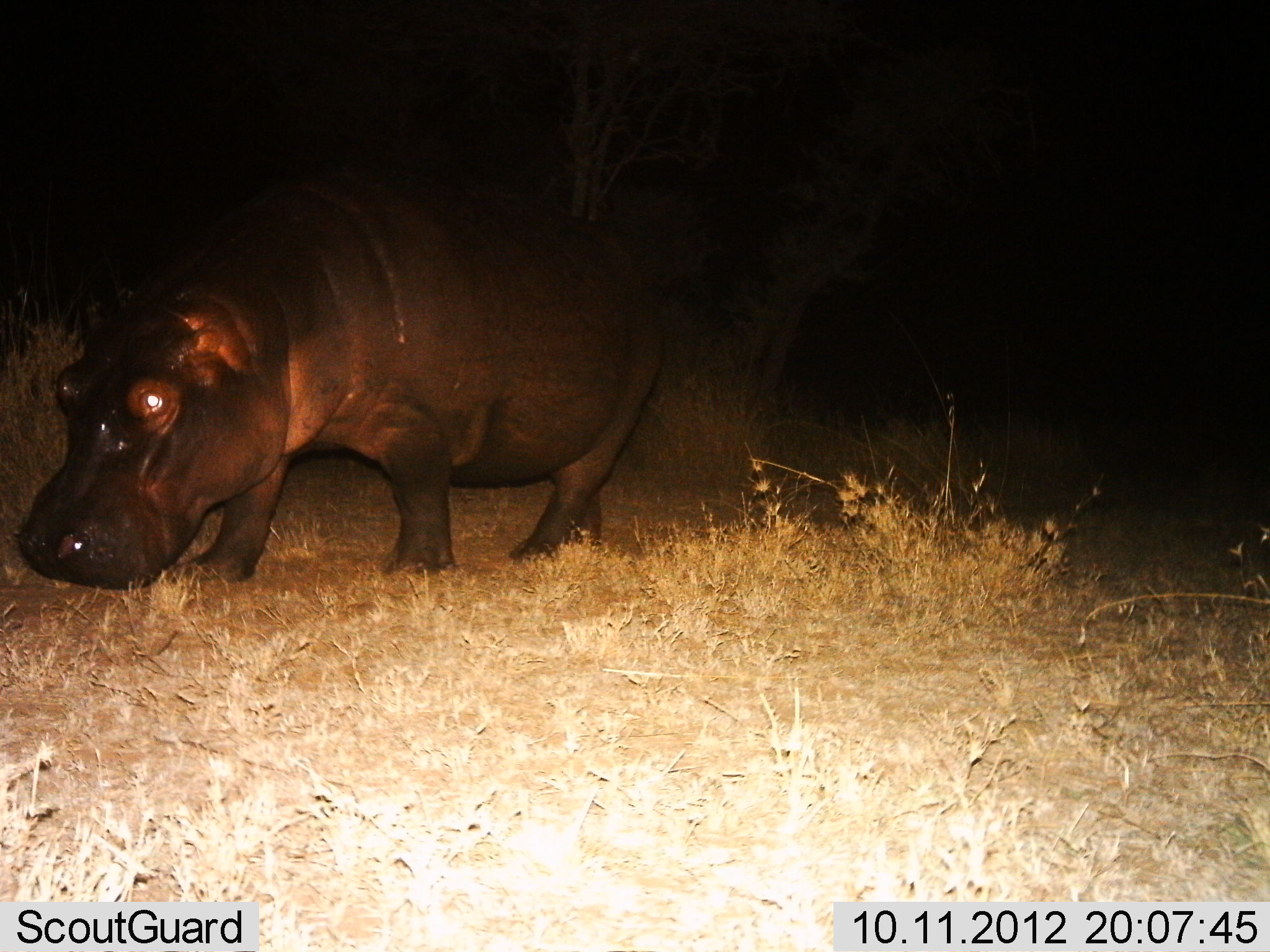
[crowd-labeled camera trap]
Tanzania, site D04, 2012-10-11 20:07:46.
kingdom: Animalia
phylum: Chordata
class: Mammalia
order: Artiodactyla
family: Hippopotamidae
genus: Hippopotamus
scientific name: Hippopotamus amphibius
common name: hippopotamus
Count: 1.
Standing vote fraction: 30%.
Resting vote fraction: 0%.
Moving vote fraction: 30%.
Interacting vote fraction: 0%.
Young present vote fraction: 0%.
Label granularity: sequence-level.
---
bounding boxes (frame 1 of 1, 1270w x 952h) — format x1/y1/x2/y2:
animal: 17/163/675/592